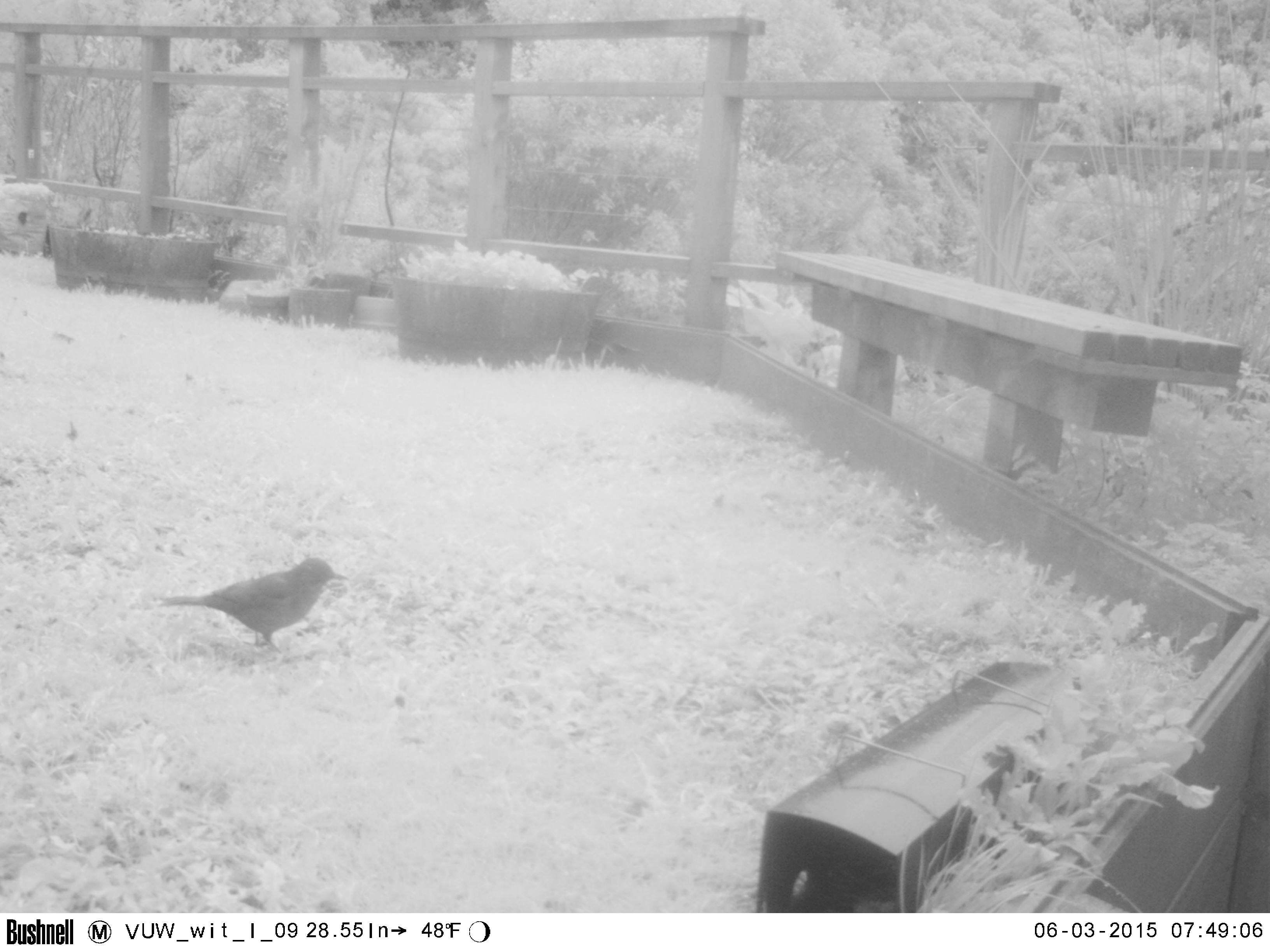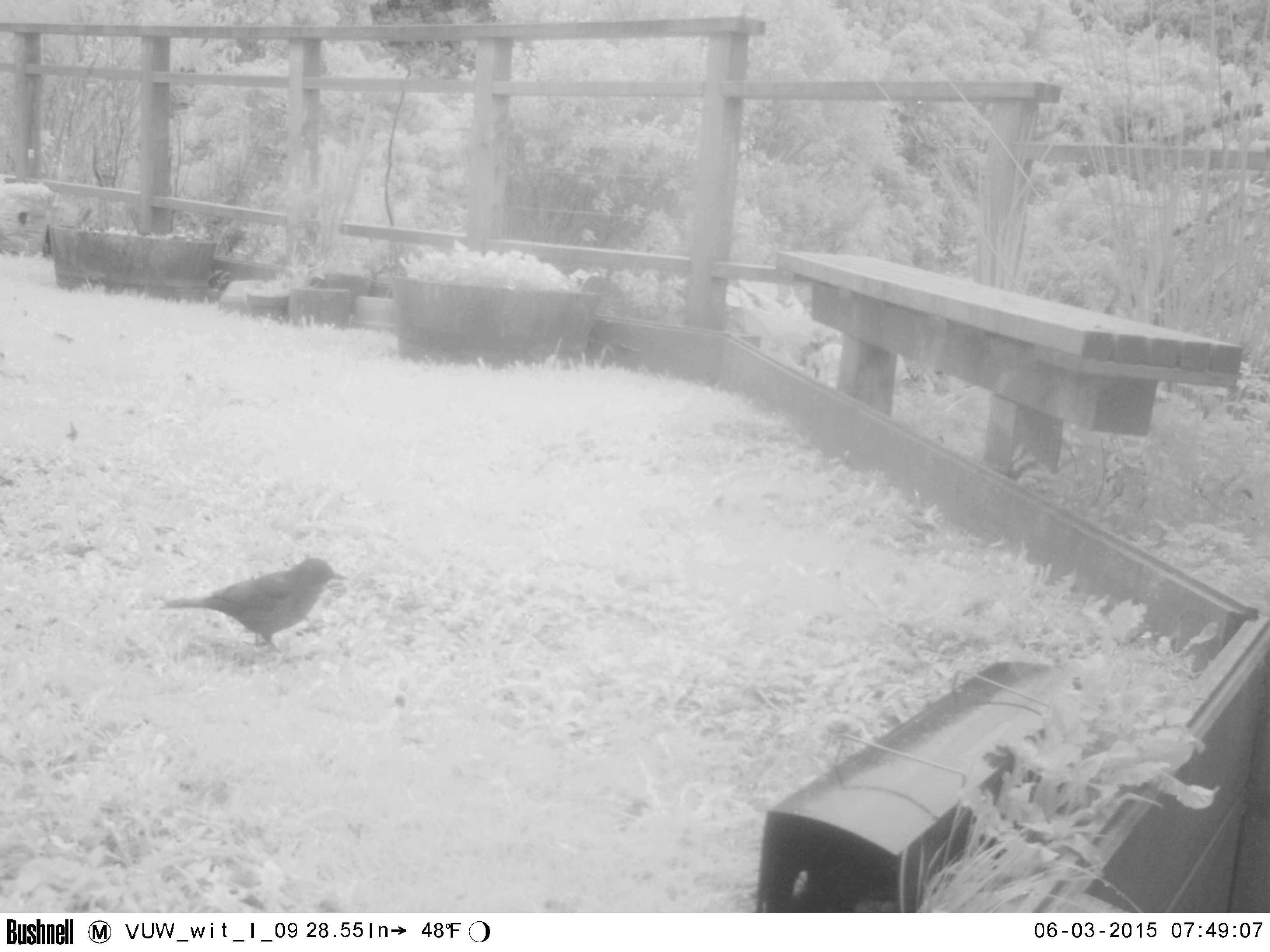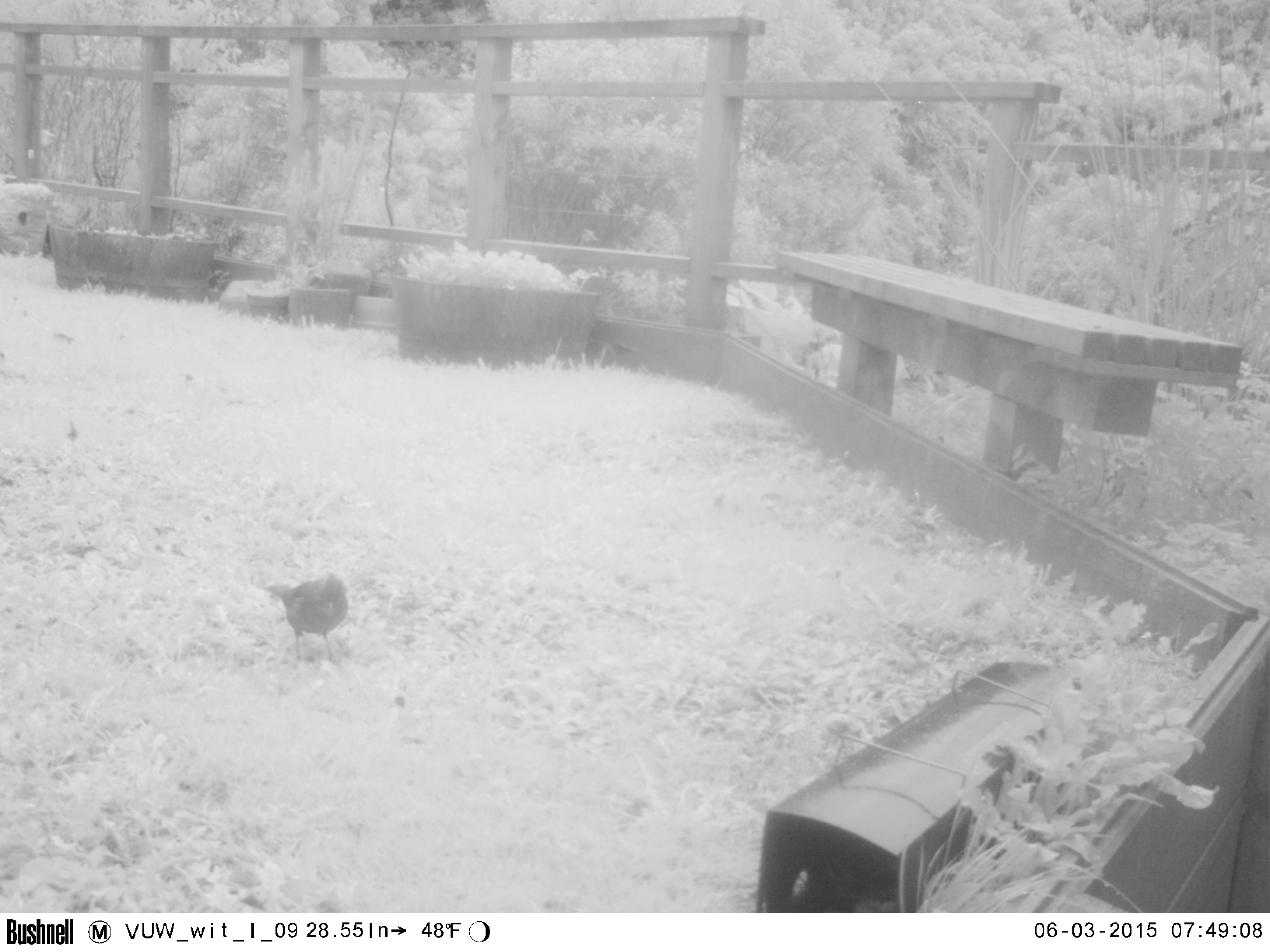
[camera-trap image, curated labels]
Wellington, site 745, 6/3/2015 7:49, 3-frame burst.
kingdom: Animalia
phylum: Chordata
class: Aves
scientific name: Aves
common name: bird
Bird (Aves).